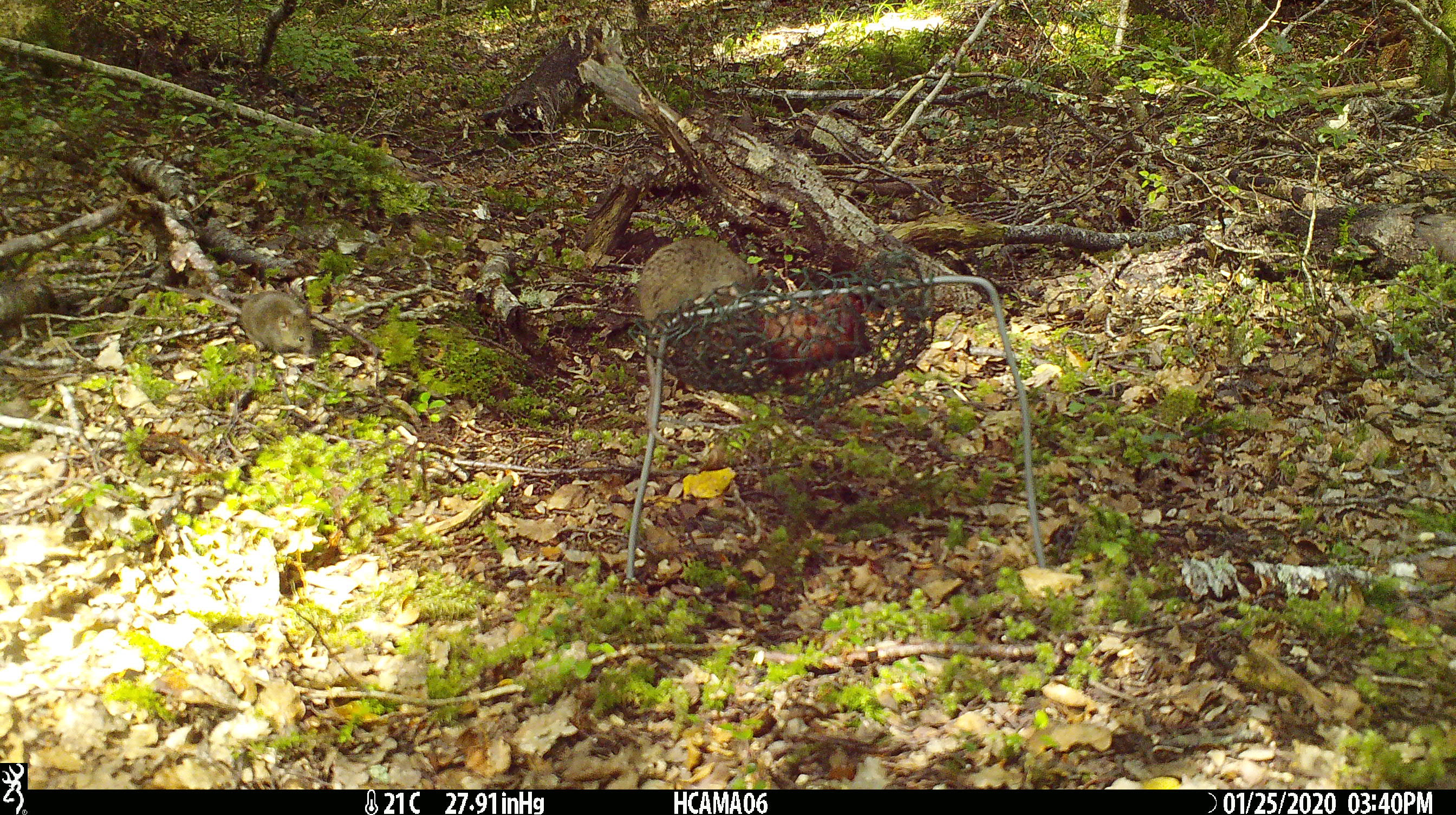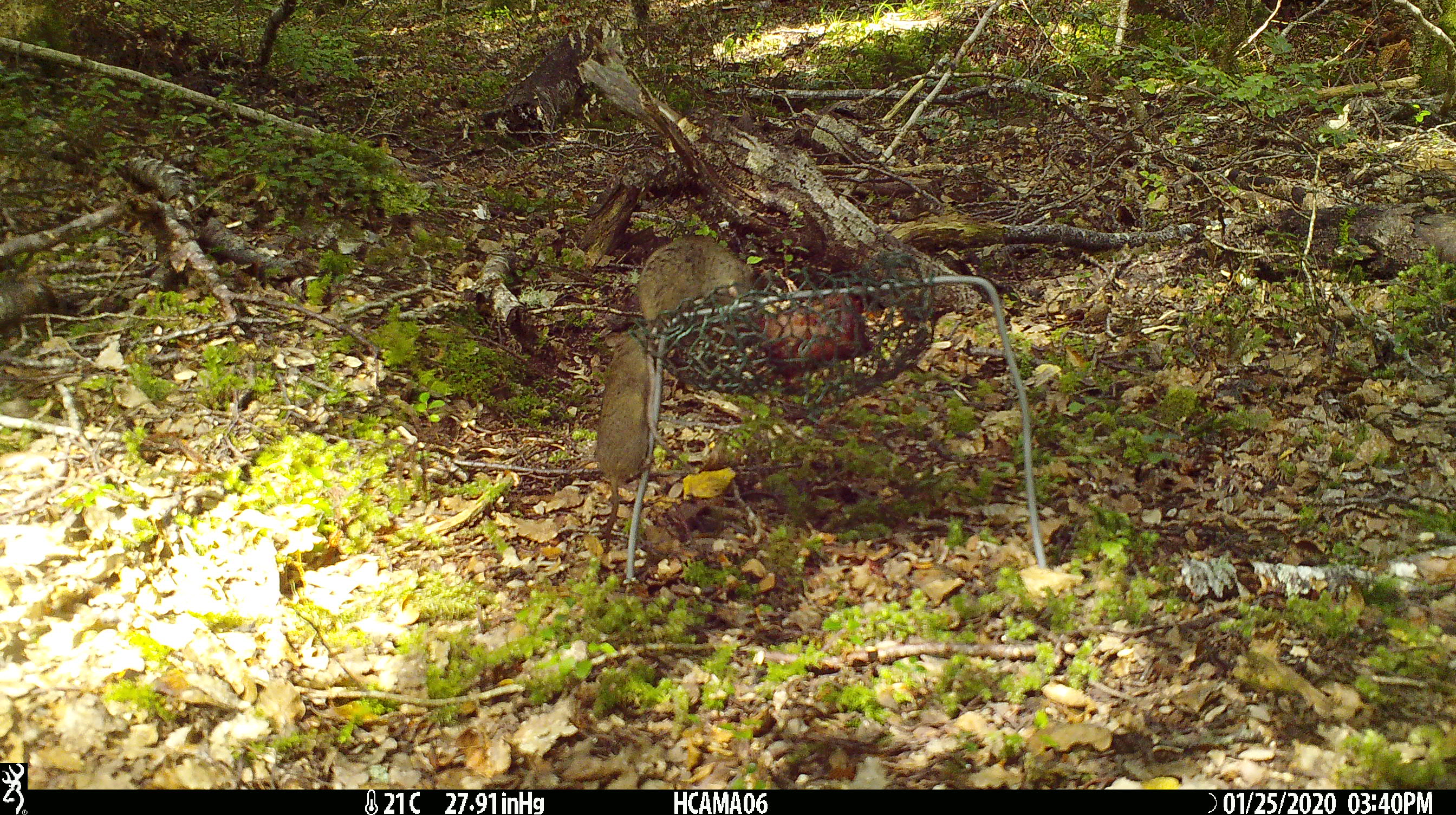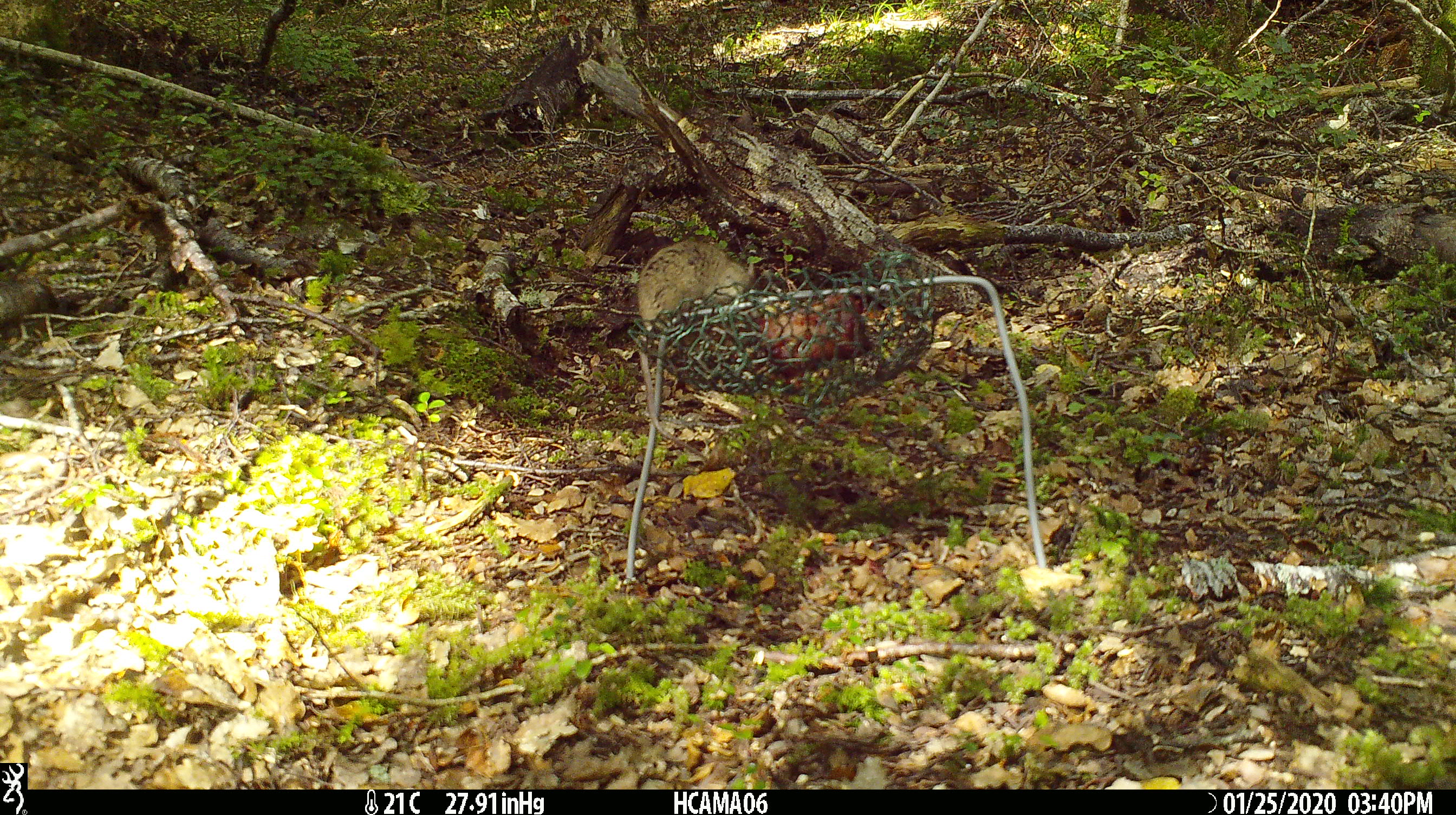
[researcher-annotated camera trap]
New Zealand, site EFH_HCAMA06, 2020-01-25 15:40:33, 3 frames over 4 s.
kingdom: Animalia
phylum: Chordata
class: Mammalia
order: Rodentia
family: Muridae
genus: Mus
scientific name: Mus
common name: mouse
Mouse (Mus).